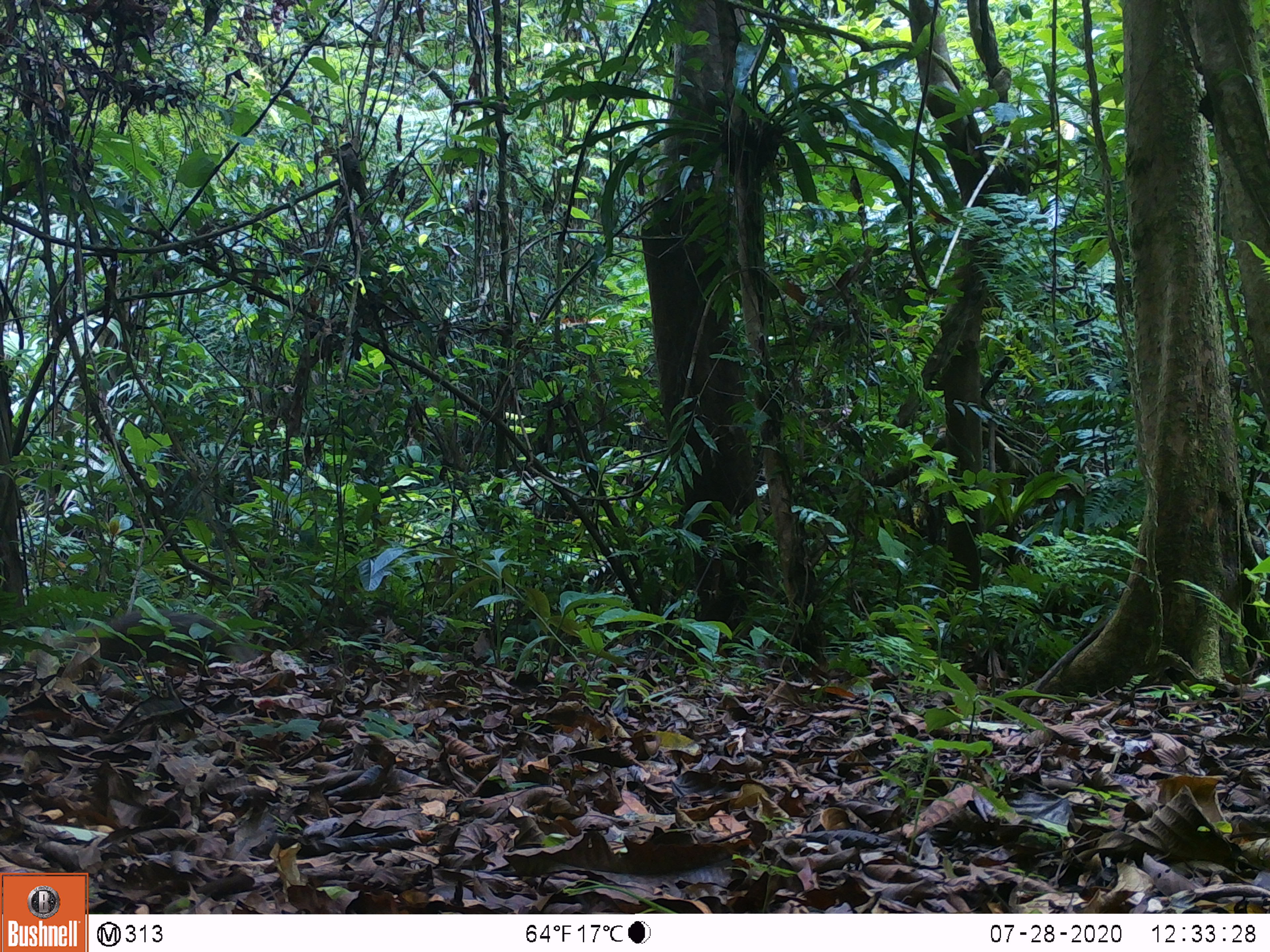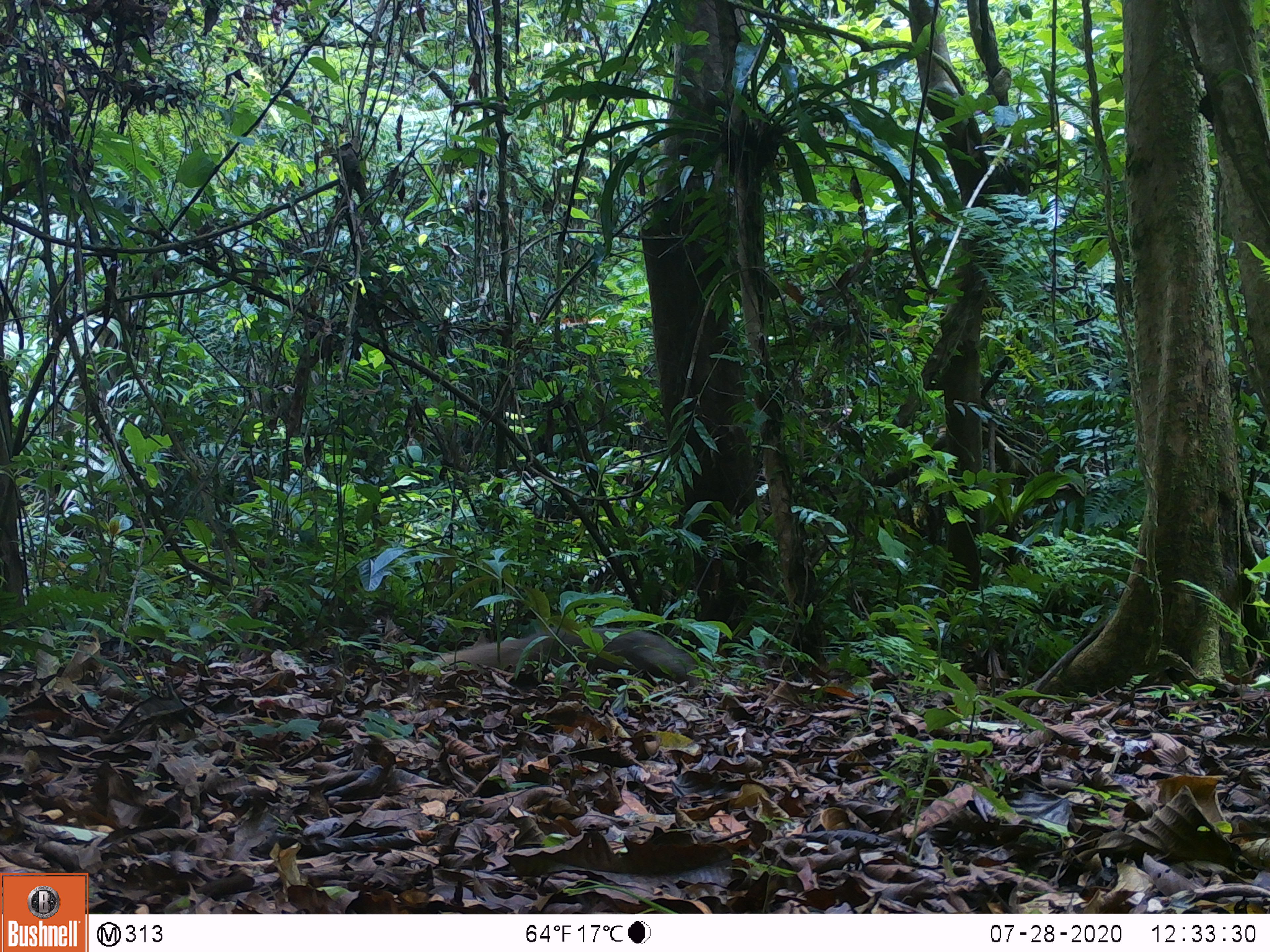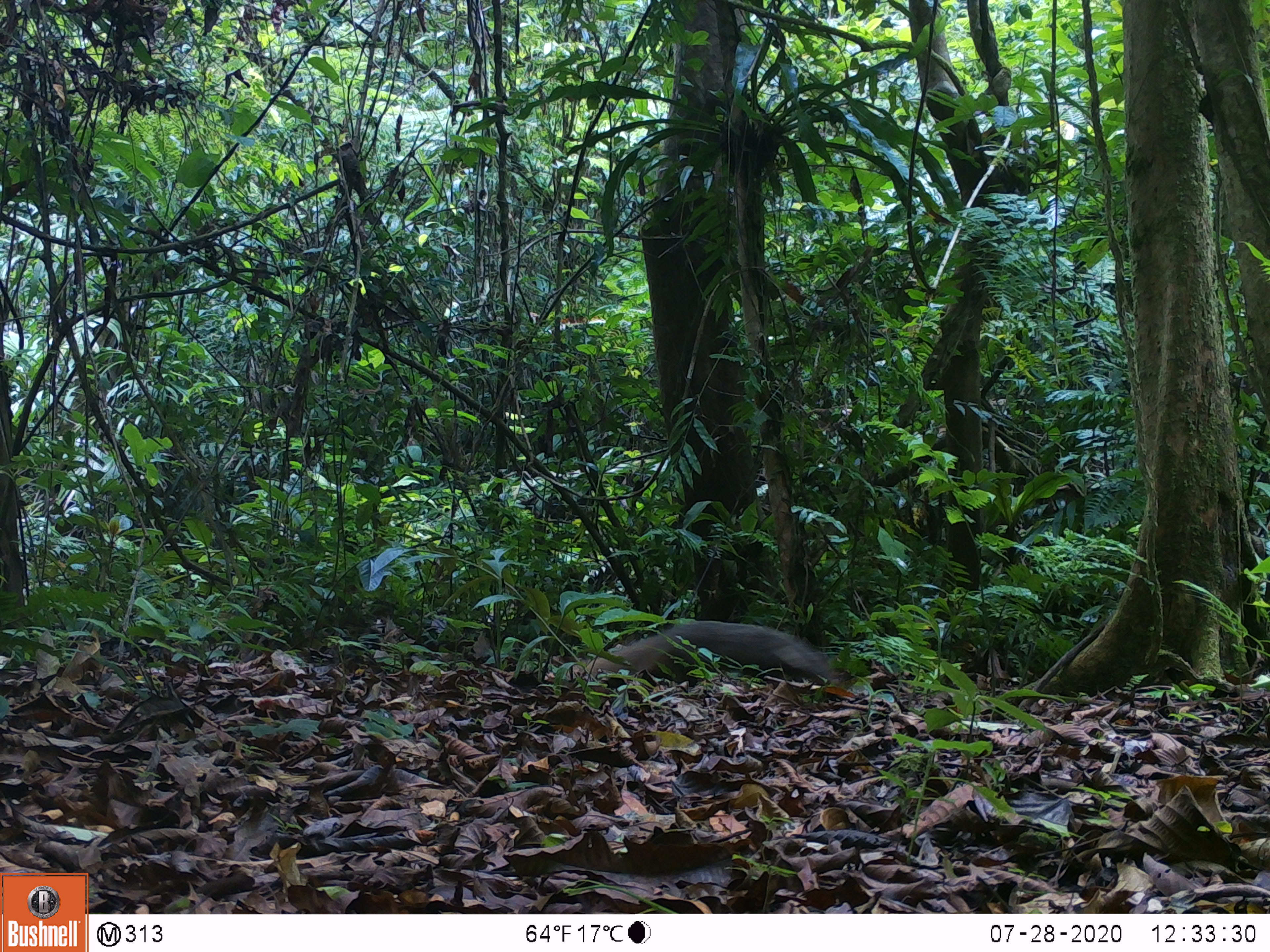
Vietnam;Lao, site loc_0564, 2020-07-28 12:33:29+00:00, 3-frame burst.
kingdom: Animalia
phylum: Chordata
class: Mammalia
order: Carnivora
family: Herpestidae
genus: Urva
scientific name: Urva urva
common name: crab-eating mongoose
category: crab eating mongoose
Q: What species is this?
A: Crab eating mongoose (crab-eating mongoose) (Urva urva).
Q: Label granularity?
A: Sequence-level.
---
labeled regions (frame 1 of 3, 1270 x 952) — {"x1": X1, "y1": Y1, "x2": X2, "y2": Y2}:
crab eating mongoose: {"x1": 51, "y1": 611, "x2": 260, "y2": 662}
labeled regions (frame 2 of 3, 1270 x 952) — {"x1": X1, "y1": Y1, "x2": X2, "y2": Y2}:
crab eating mongoose: {"x1": 433, "y1": 625, "x2": 700, "y2": 687}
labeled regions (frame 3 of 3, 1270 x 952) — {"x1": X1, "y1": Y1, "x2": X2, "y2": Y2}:
crab eating mongoose: {"x1": 582, "y1": 620, "x2": 837, "y2": 689}